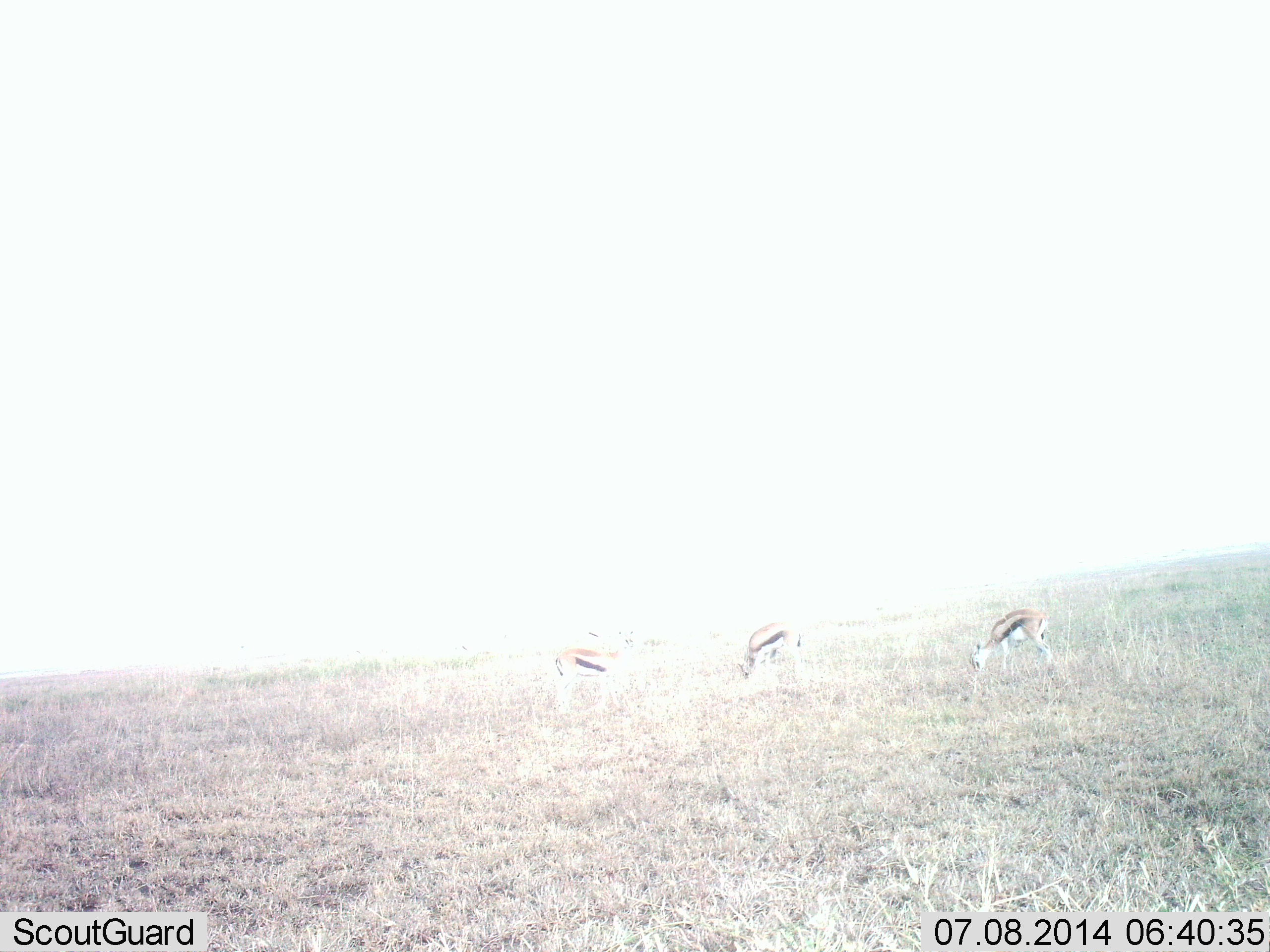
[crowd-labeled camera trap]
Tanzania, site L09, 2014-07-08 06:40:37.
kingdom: Animalia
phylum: Chordata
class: Mammalia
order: Artiodactyla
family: Bovidae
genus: Eudorcas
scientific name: Eudorcas thomsonii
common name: thomson's gazelle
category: gazellethomsons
Gazellethomsons (thomson's gazelle) (Eudorcas thomsonii), count 3. Behavior (volunteer vote fractions): standing 22%, resting 0%, moving 0%, interacting 0%. Young present (vote fraction): 0%. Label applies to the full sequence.